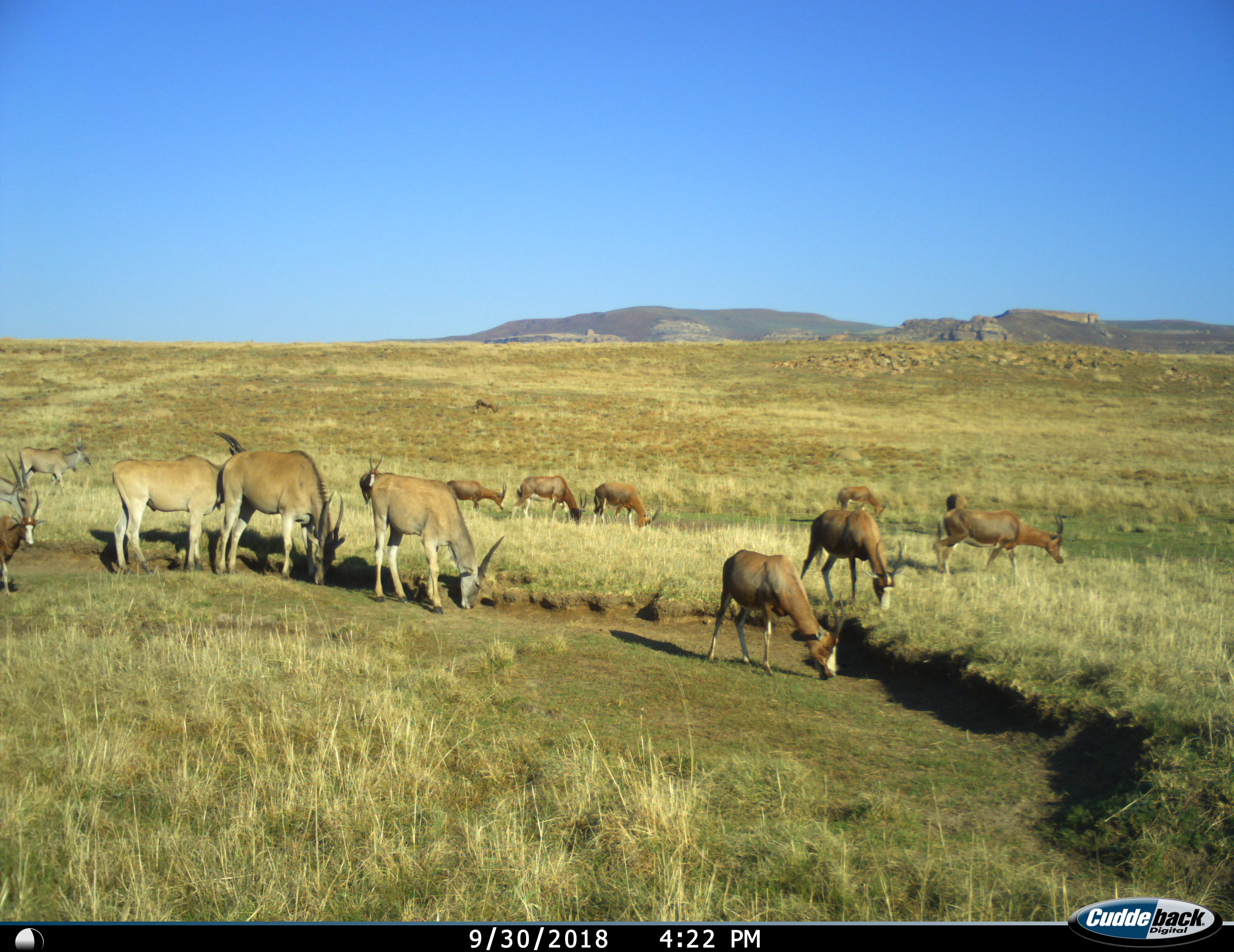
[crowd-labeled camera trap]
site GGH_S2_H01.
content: unidentified animal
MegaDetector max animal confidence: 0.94